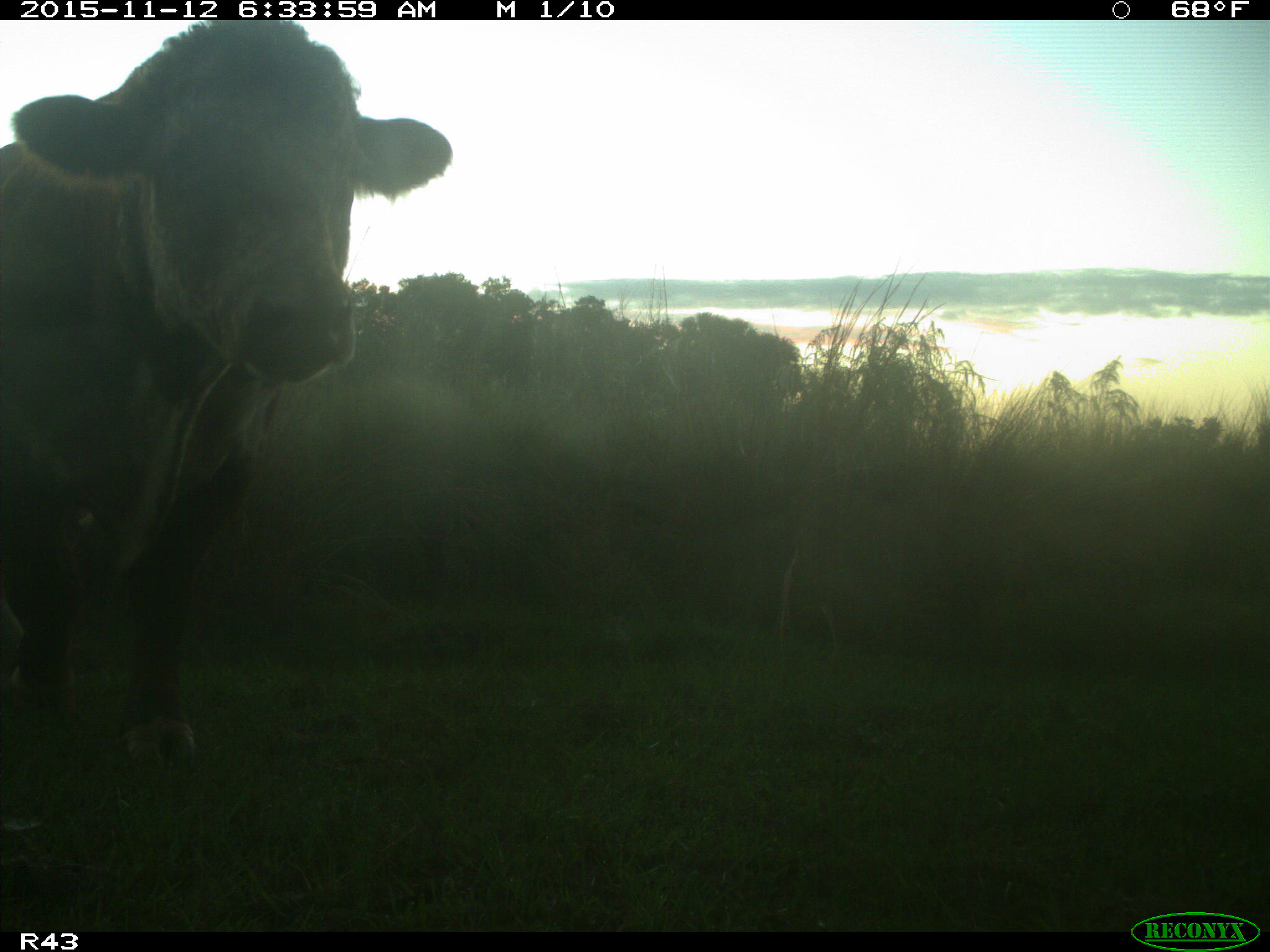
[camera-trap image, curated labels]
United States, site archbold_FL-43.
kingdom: Animalia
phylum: Chordata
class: Mammalia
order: Artiodactyla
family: Bovidae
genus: Bos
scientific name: Bos taurus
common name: domestic cow